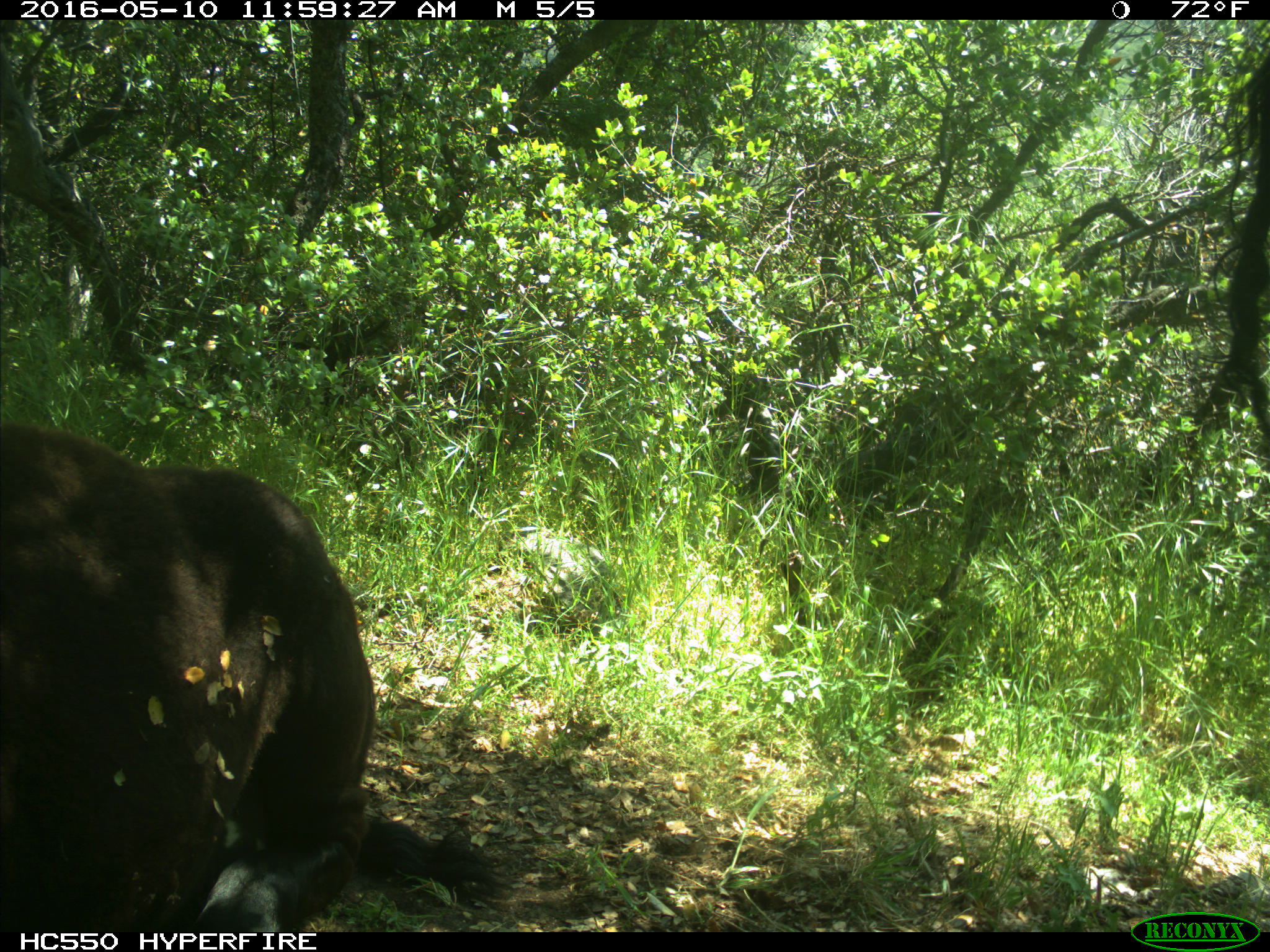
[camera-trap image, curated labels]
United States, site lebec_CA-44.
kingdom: Animalia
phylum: Chordata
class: Mammalia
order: Artiodactyla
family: Bovidae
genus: Bos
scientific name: Bos taurus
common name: domestic cow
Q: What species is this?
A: Bos taurus (domestic cow).